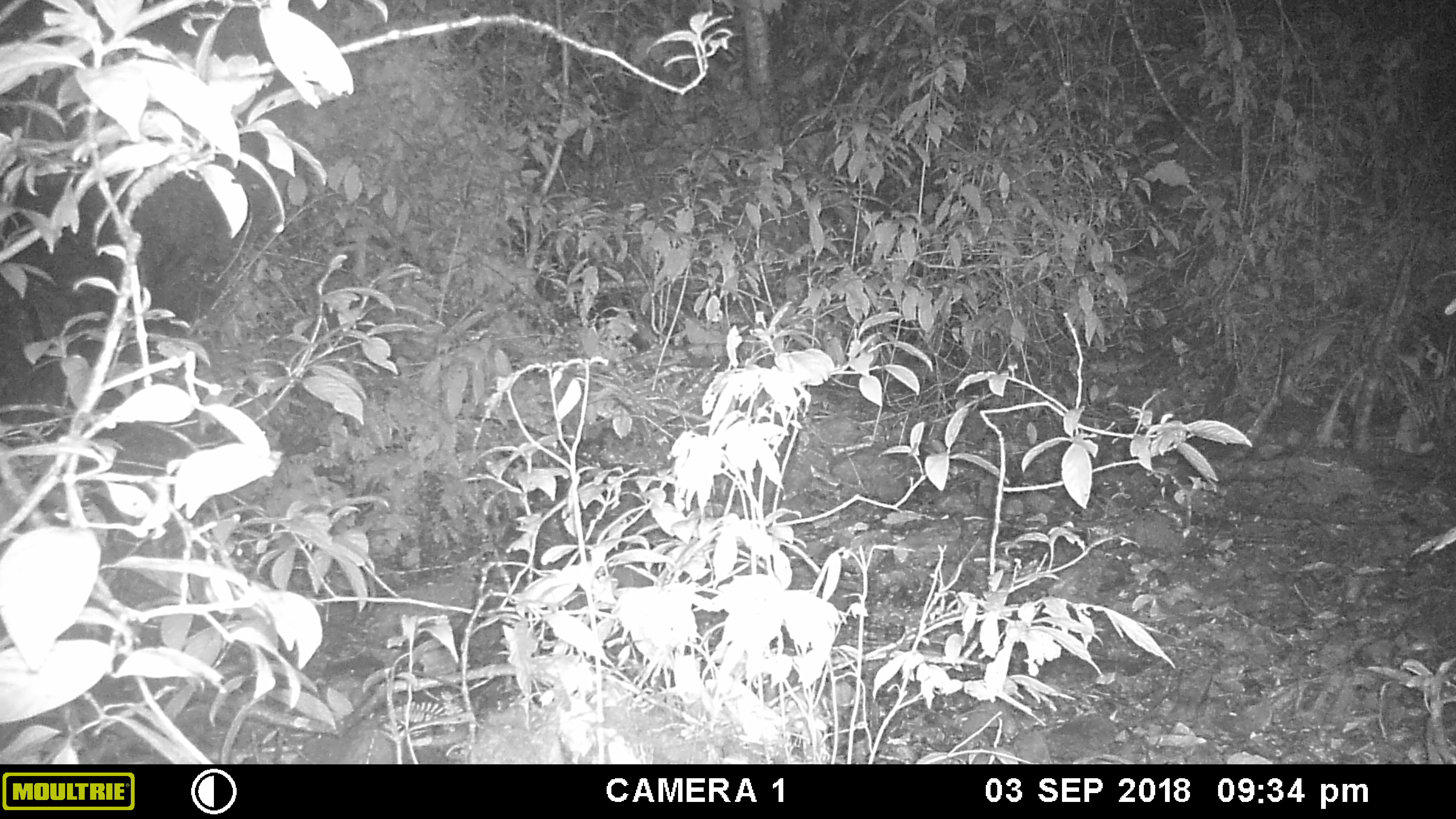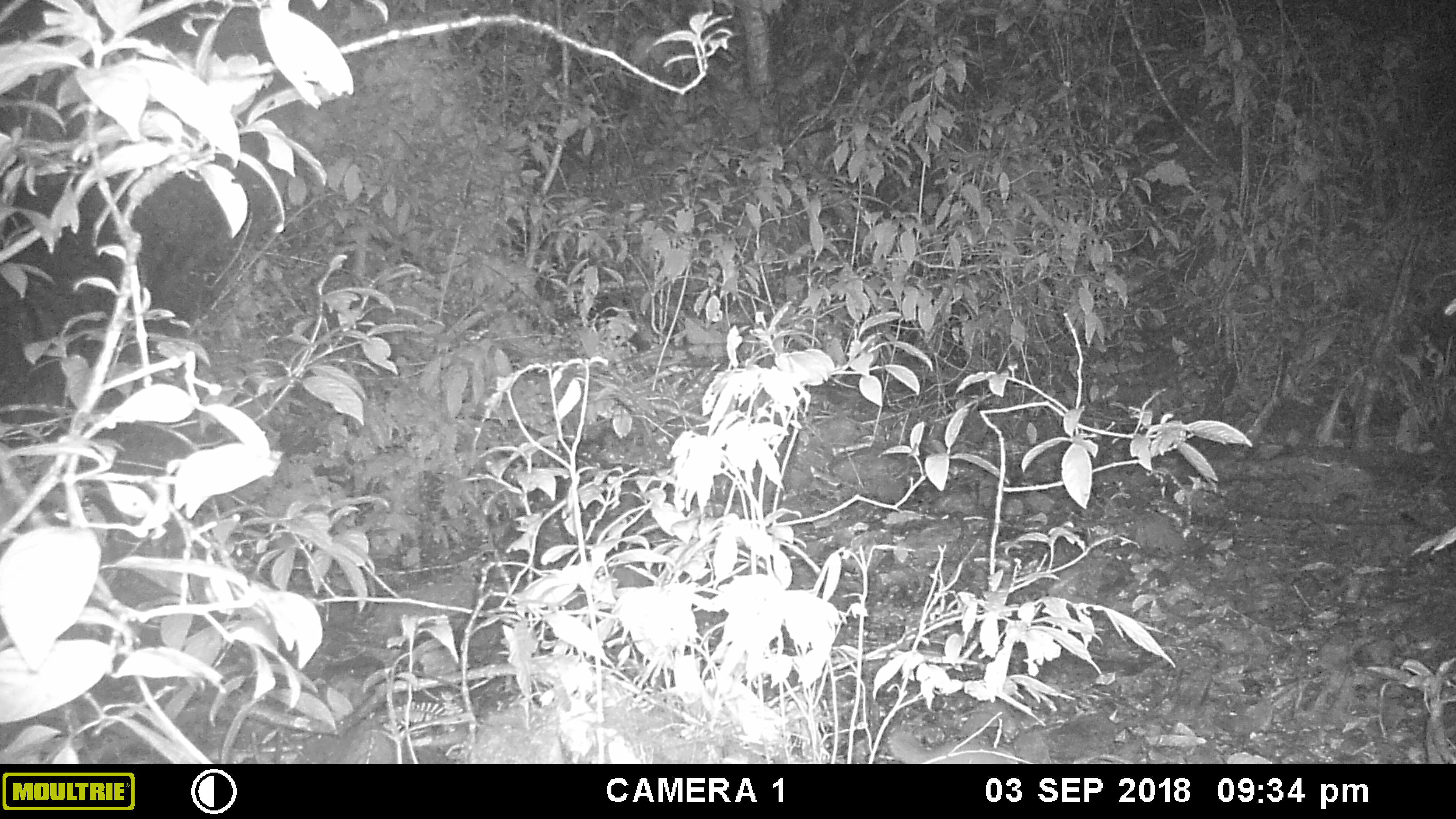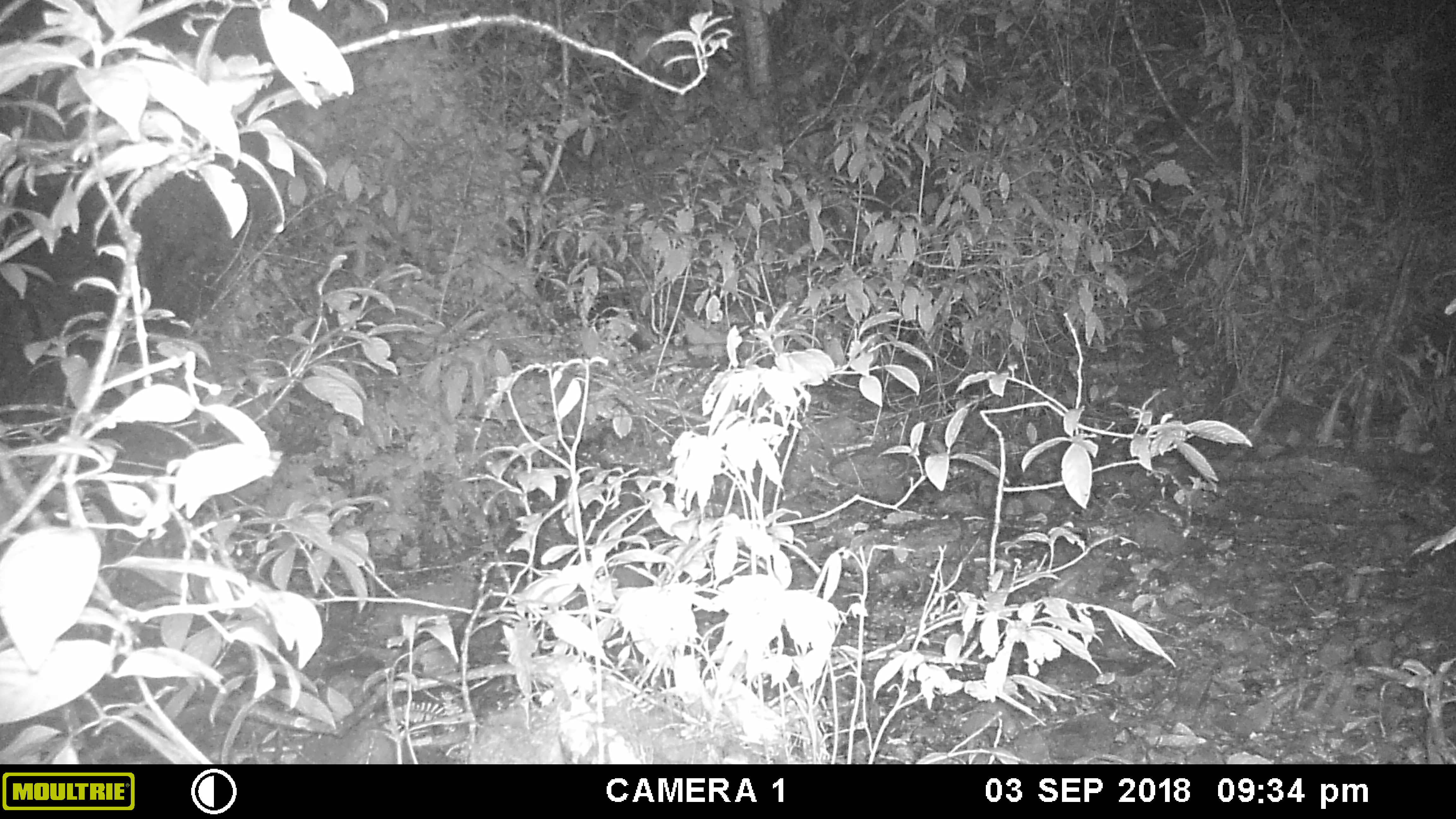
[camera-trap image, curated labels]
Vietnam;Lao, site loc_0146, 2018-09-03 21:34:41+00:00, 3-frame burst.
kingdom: Animalia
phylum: Chordata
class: Mammalia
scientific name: Mammalia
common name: mammal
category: unidentified small mammal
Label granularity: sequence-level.